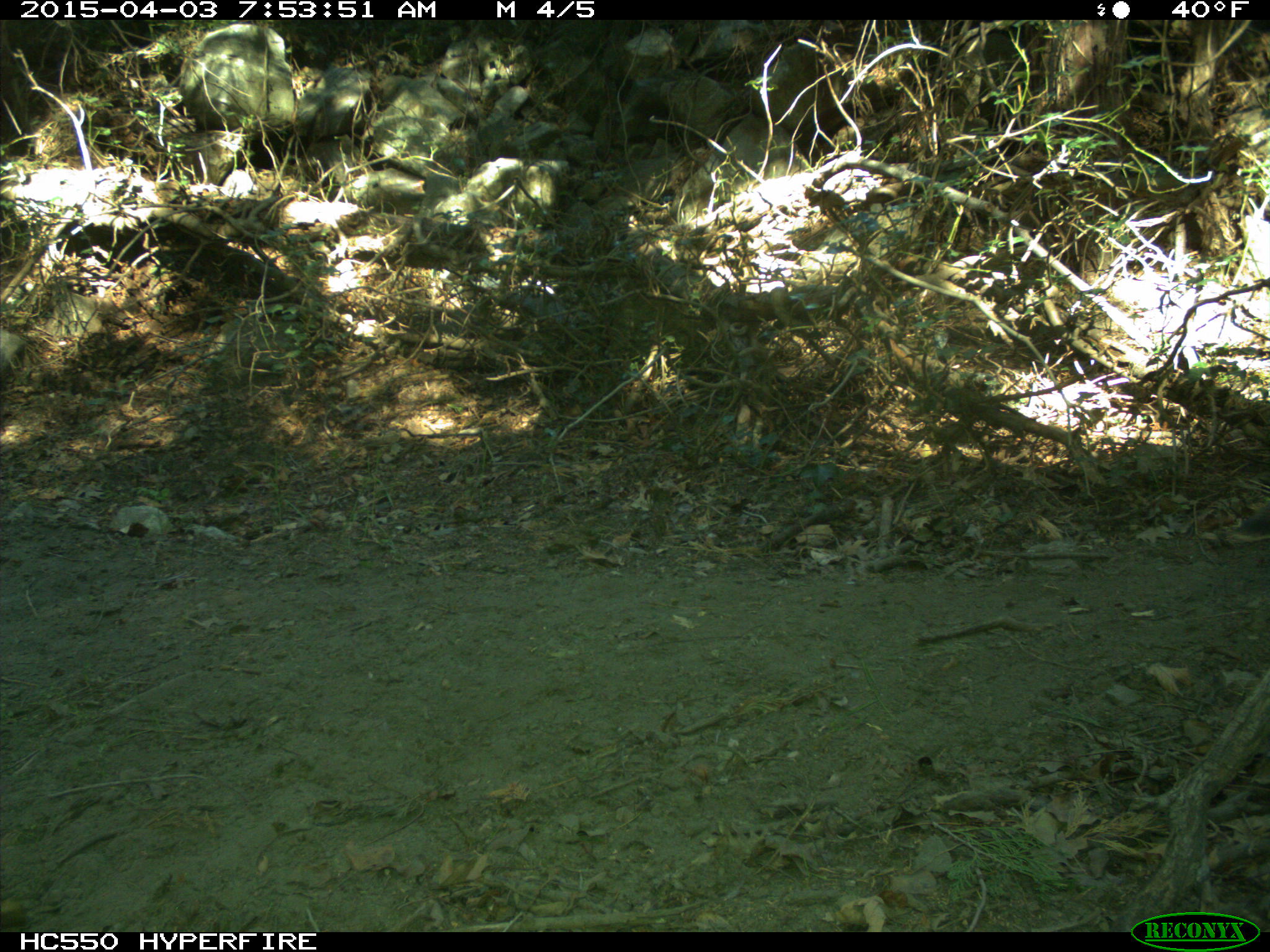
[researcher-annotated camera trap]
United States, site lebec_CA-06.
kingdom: Animalia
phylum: Chordata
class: Aves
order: Galliformes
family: Phasianidae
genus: Meleagris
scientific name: Meleagris gallopavo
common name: wild turkey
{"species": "Meleagris gallopavo (wild turkey)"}